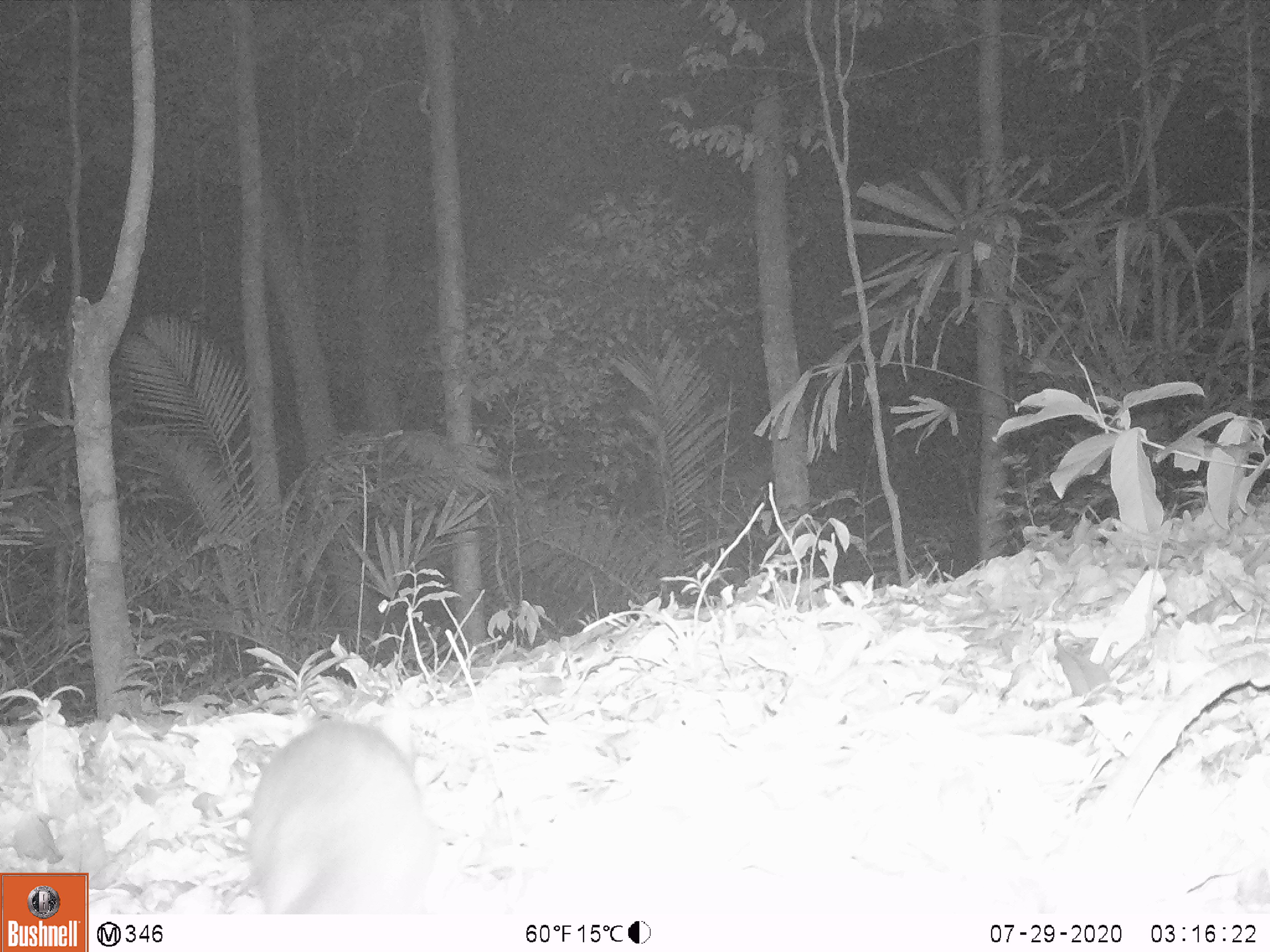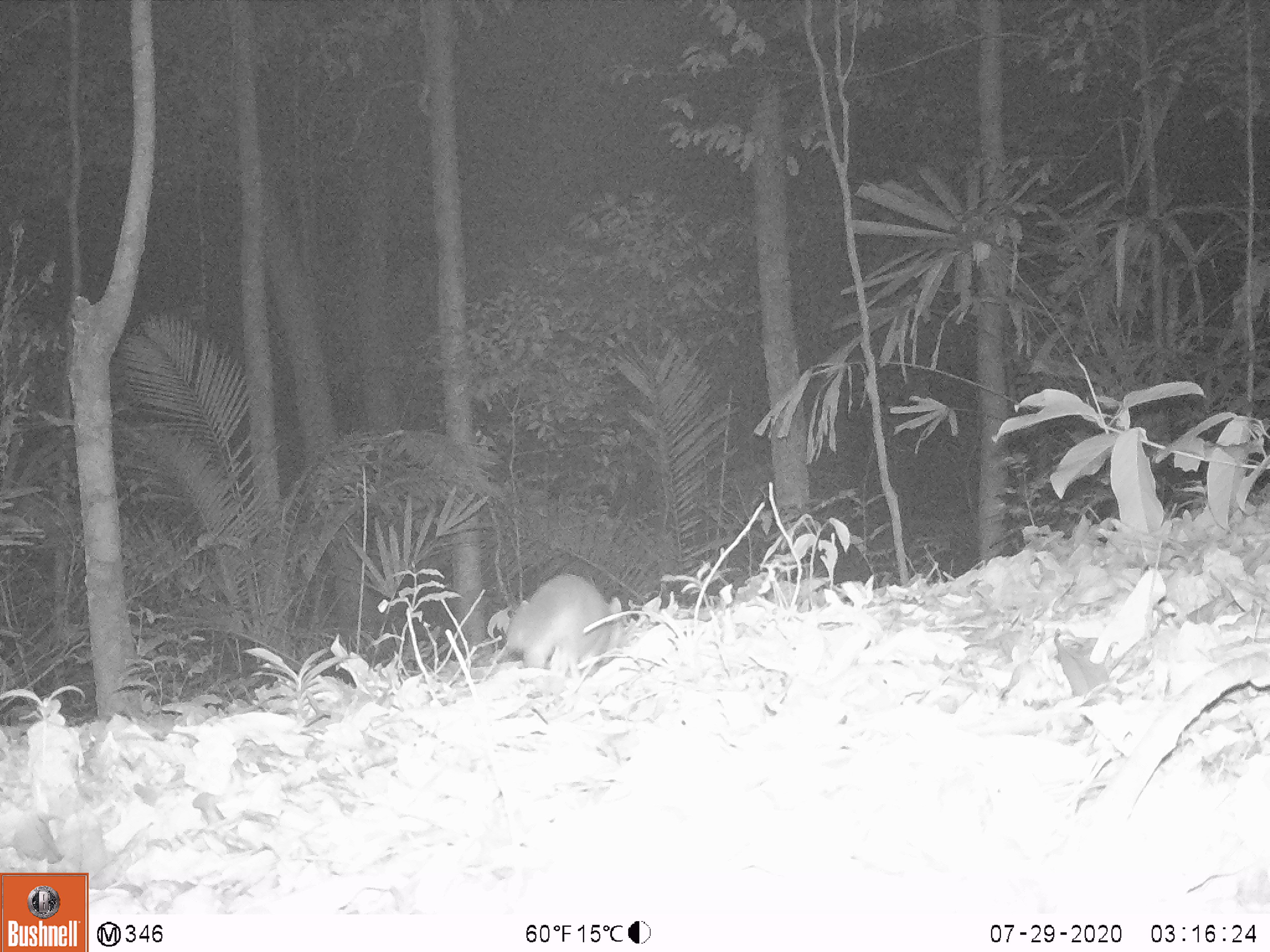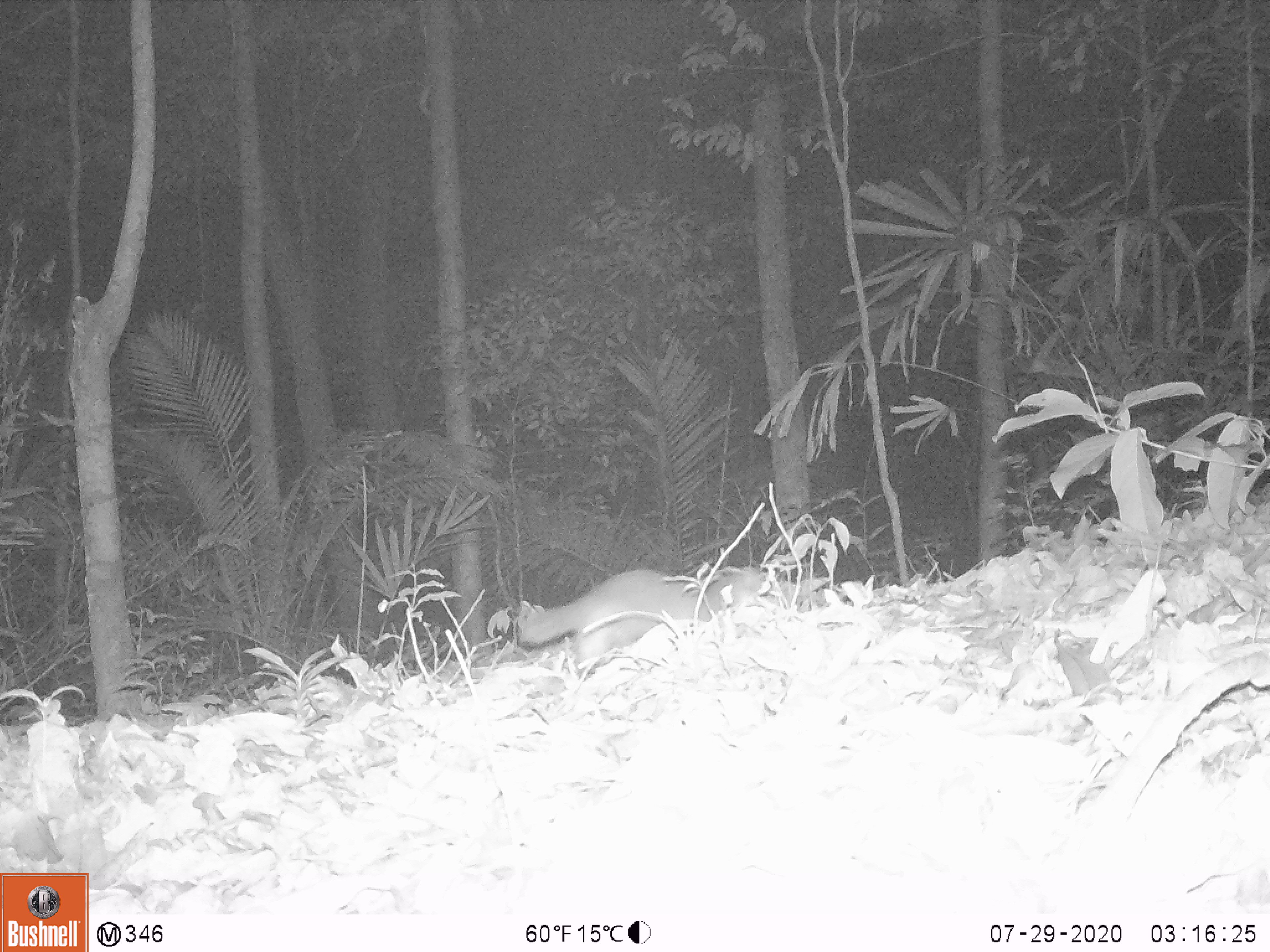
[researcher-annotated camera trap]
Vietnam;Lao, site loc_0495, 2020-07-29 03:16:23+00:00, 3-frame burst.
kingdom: Animalia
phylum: Chordata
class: Mammalia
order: Carnivora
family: Mustelidae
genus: Melogale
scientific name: Melogale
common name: ferret badger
Ferret badger (Melogale). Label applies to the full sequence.